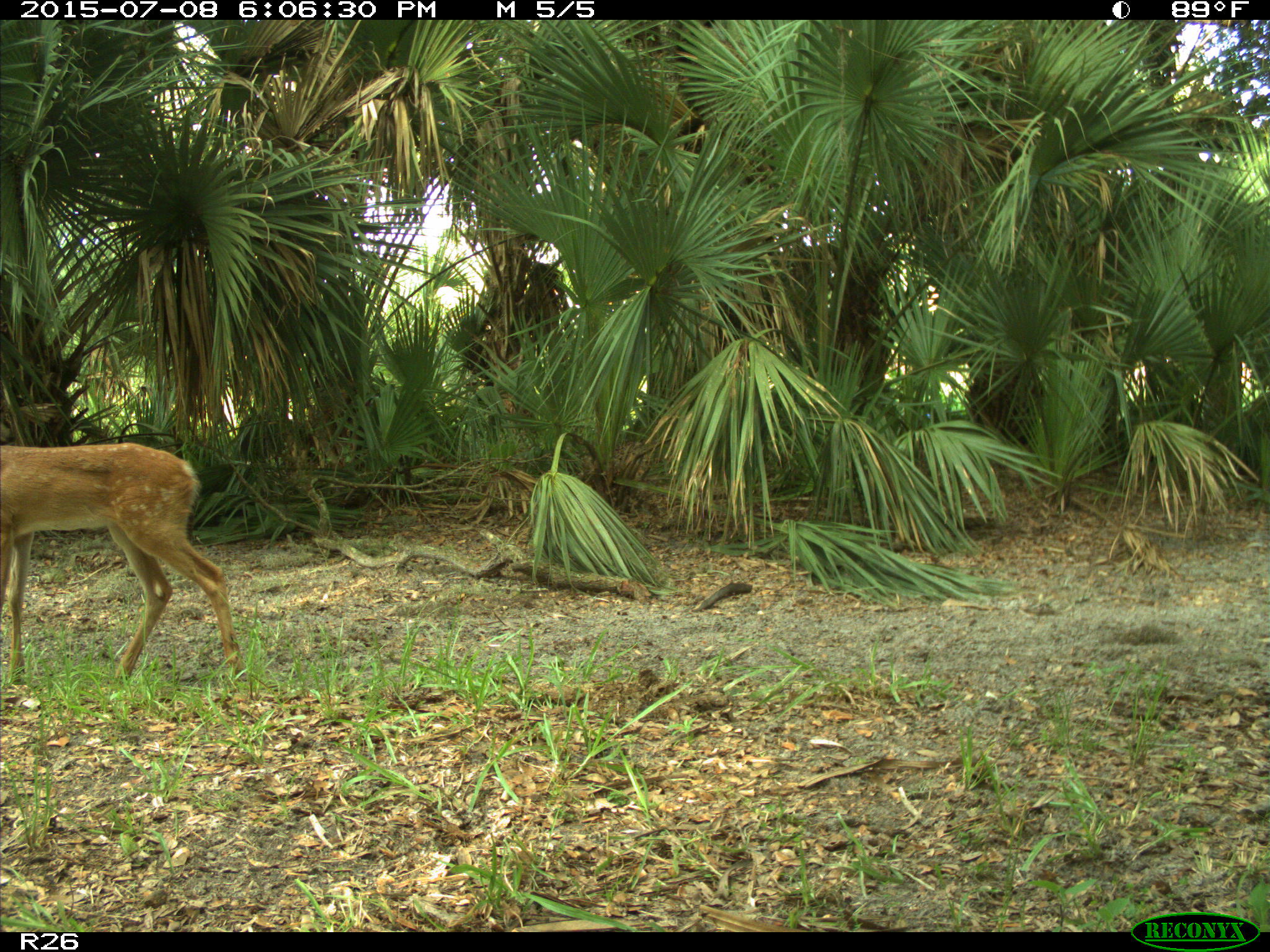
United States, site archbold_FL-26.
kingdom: Animalia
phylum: Chordata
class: Mammalia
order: Artiodactyla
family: Cervidae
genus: Odocoileus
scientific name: Odocoileus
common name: deer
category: unidentified deer